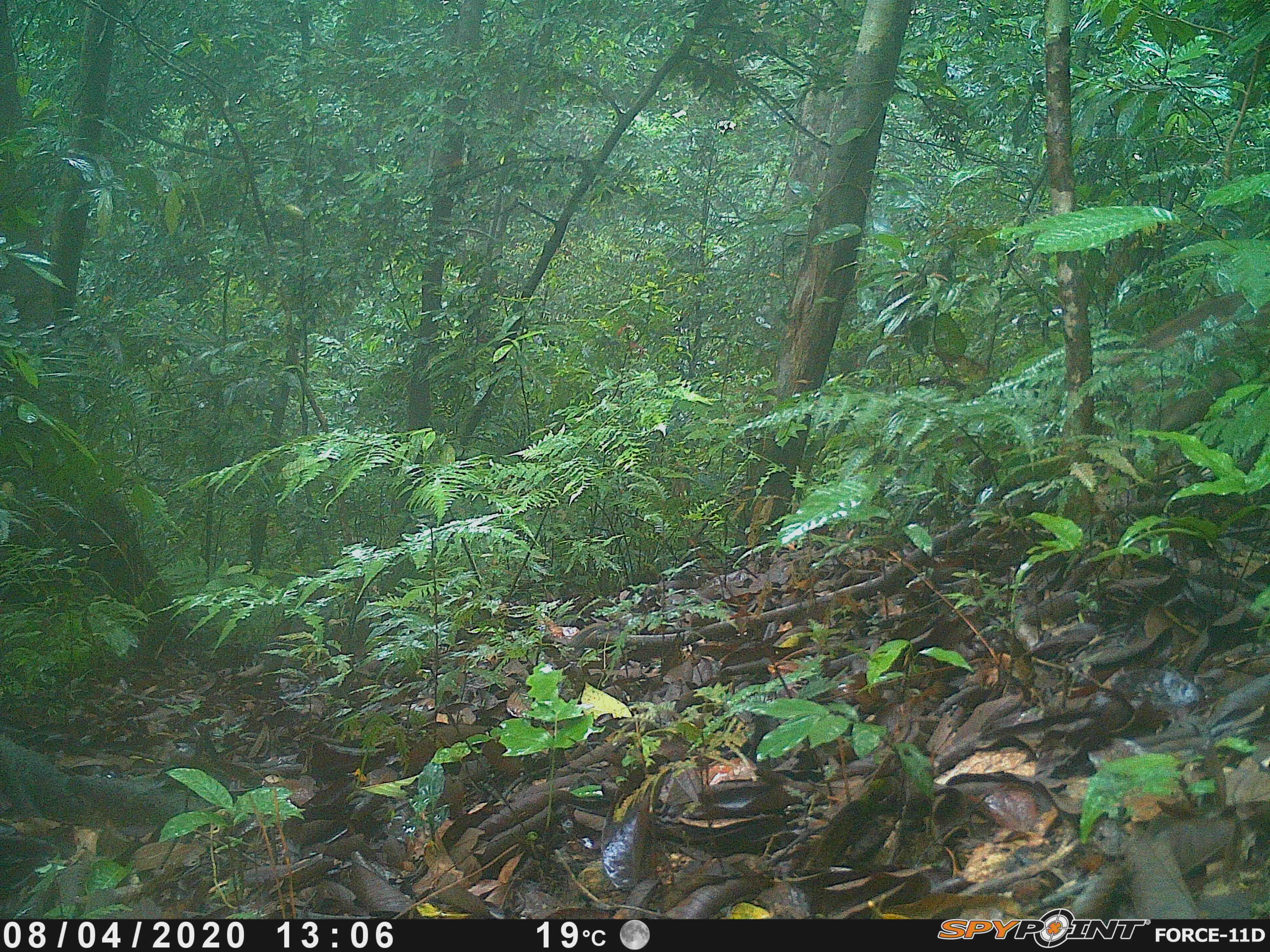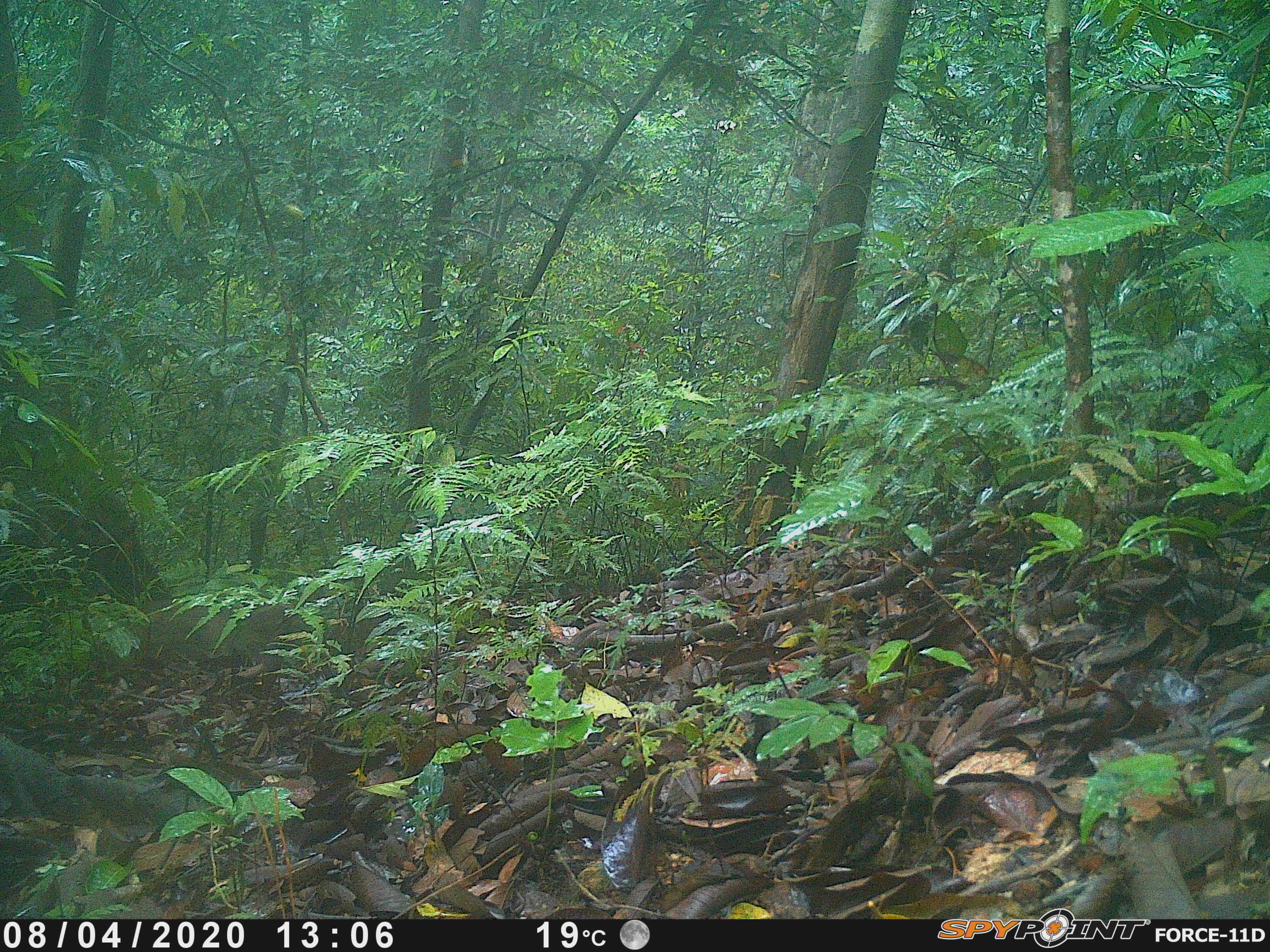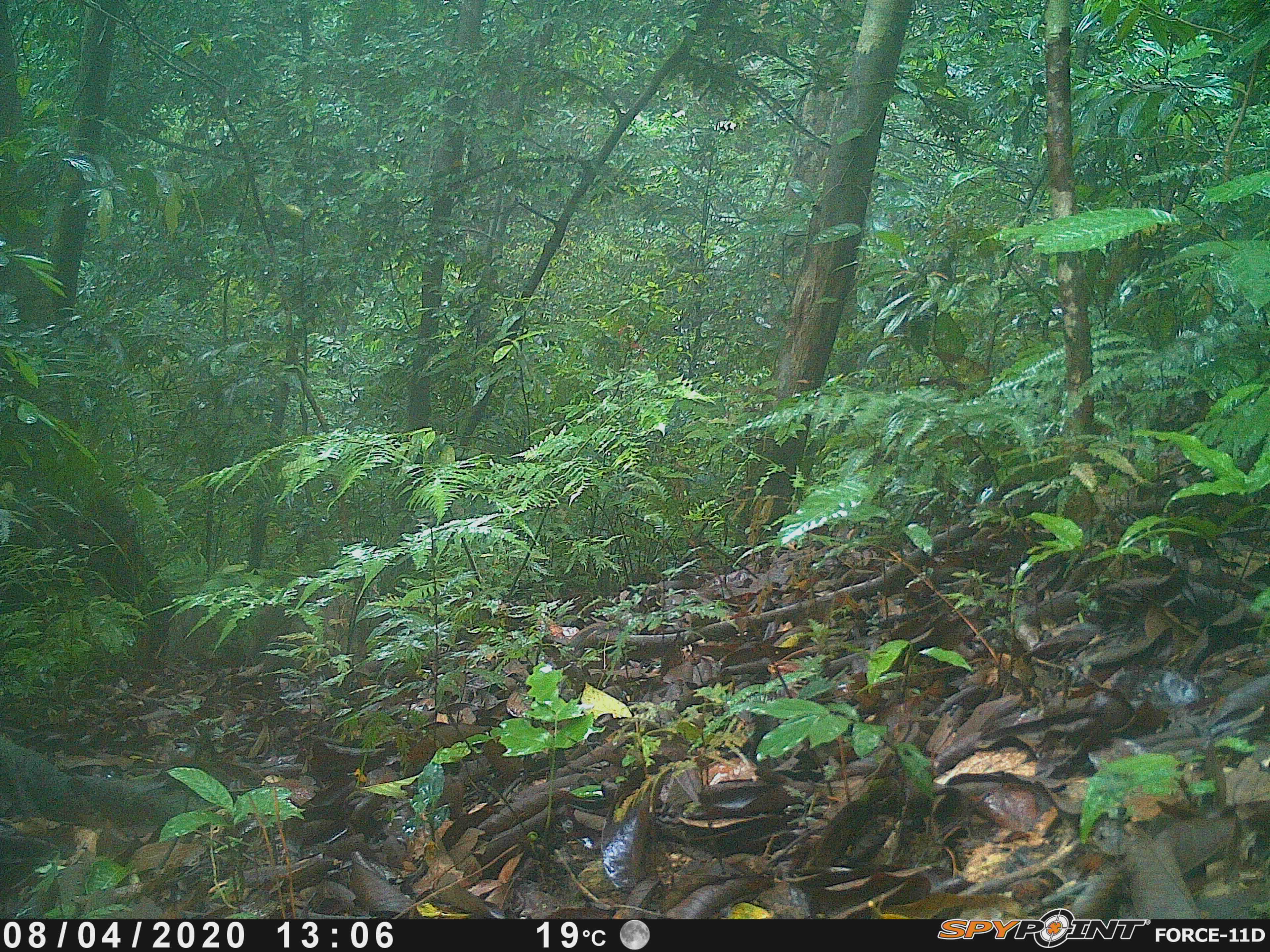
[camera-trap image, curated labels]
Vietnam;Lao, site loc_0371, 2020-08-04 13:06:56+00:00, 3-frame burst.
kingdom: Animalia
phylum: Chordata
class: Mammalia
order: Artiodactyla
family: Suidae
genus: Sus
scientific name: Sus scrofa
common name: eurasian wild pig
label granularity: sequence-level